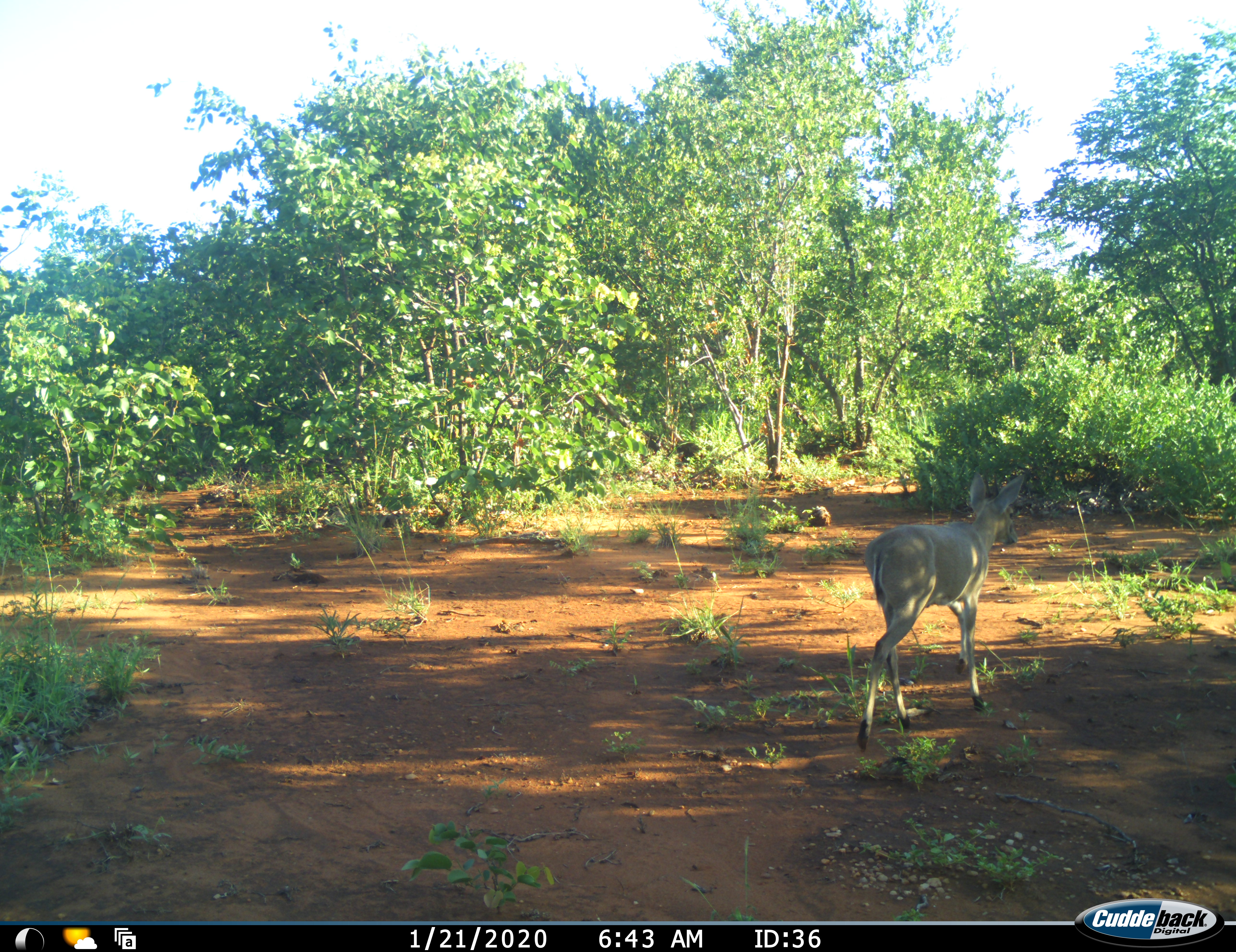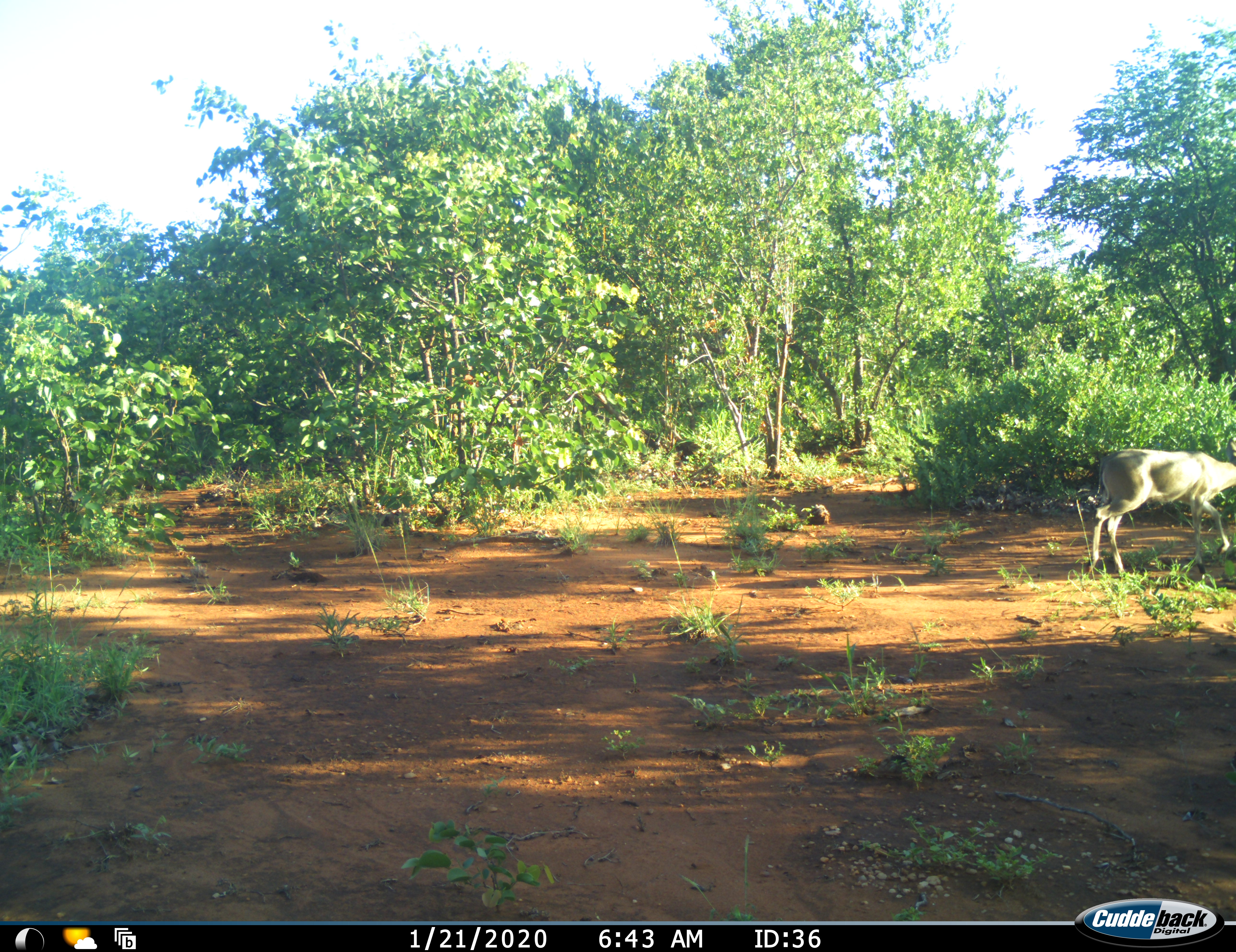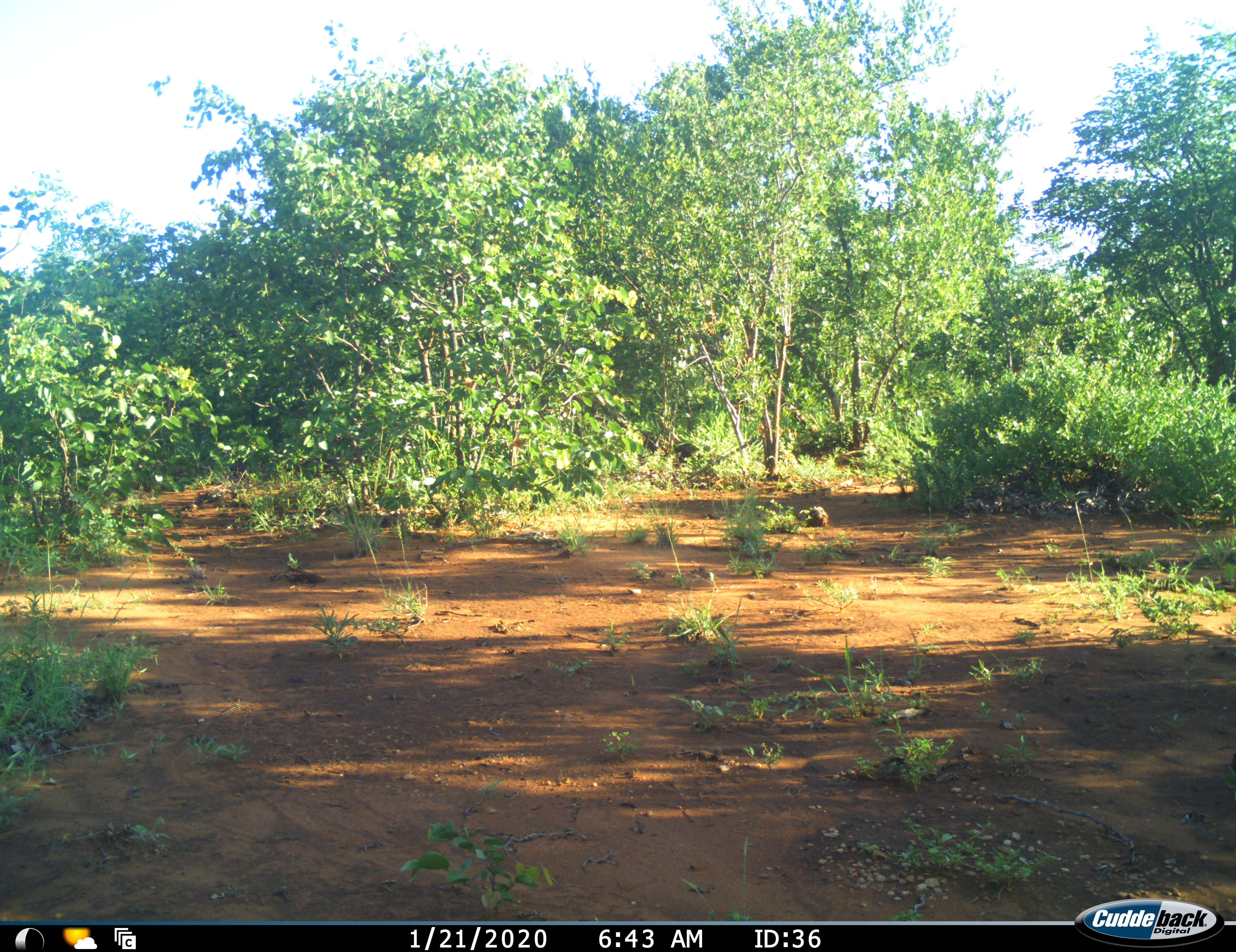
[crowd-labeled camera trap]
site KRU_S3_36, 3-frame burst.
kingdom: Animalia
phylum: Chordata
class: Mammalia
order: Artiodactyla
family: Bovidae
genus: Sylvicapra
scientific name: Sylvicapra grimmia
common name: common duiker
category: duikercommongrey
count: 1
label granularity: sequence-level